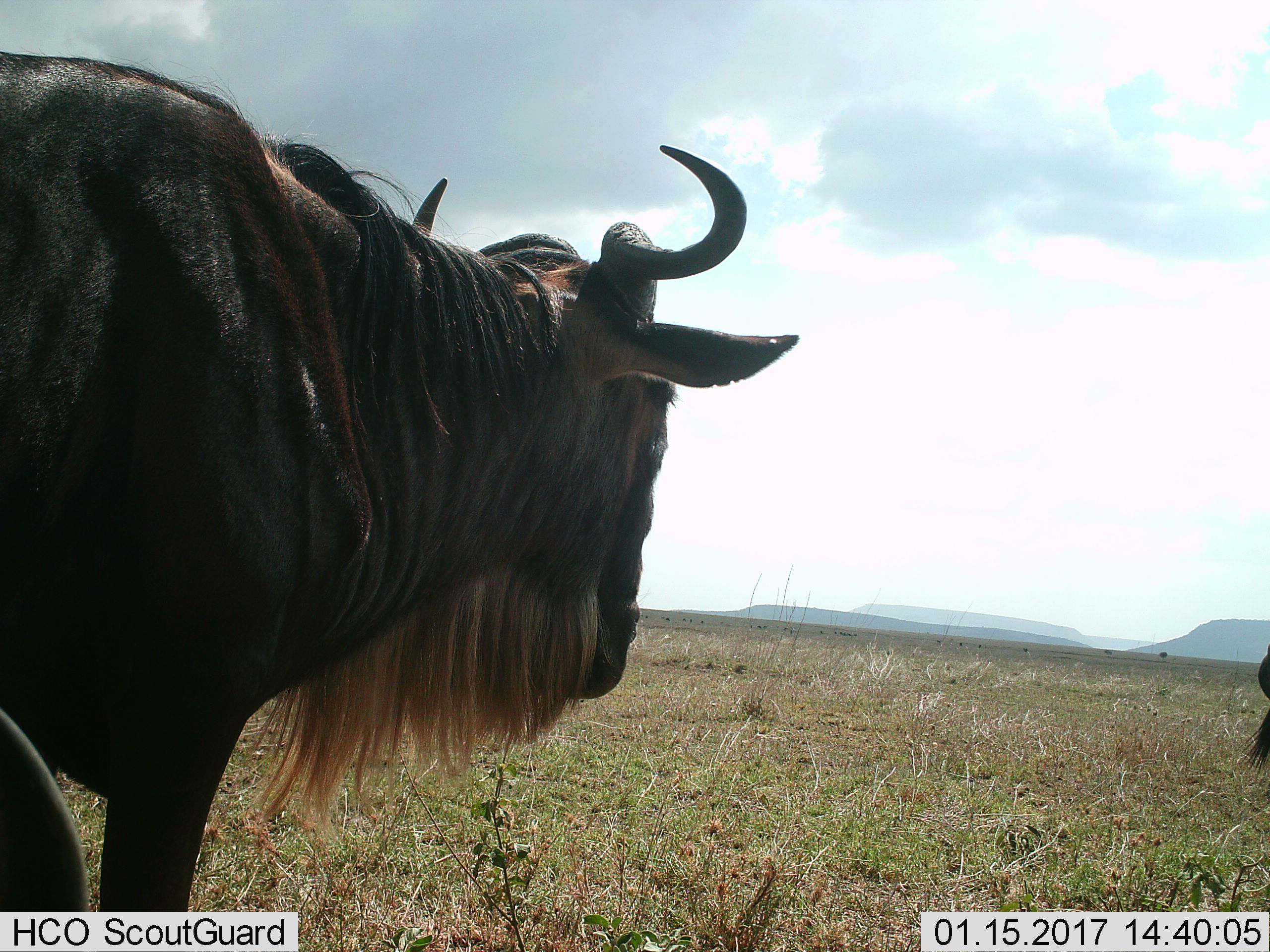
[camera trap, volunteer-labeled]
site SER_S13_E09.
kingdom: Animalia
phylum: Chordata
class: Mammalia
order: Artiodactyla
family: Bovidae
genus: Connochaetes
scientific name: Connochaetes taurinus taurinus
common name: blue wildebeest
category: wildebeestblue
Wildebeestblue (blue wildebeest) (Connochaetes taurinus taurinus), count 1. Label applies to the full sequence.